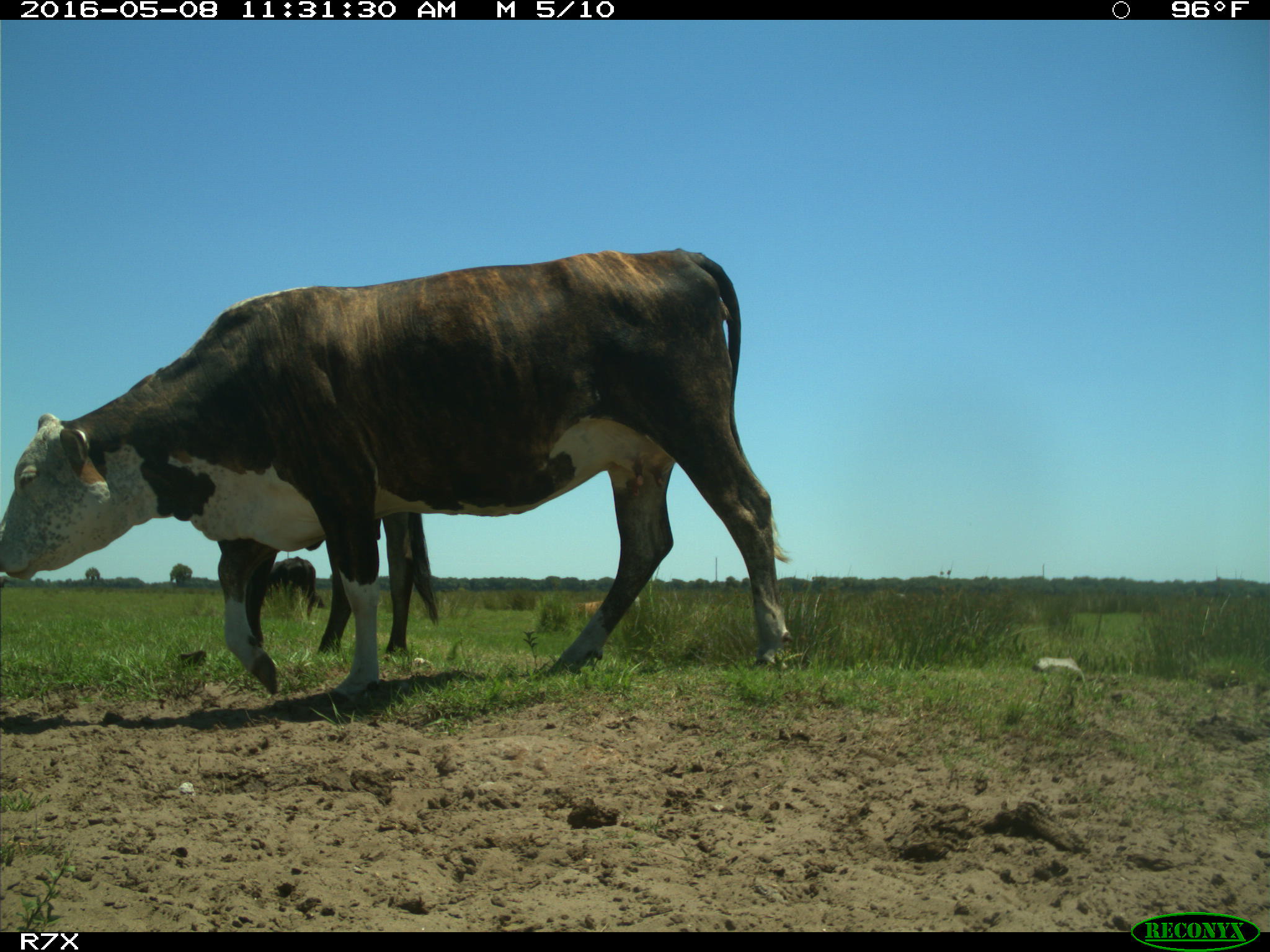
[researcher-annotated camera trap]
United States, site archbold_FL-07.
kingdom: Animalia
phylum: Chordata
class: Mammalia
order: Artiodactyla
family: Bovidae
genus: Bos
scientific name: Bos taurus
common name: domestic cow